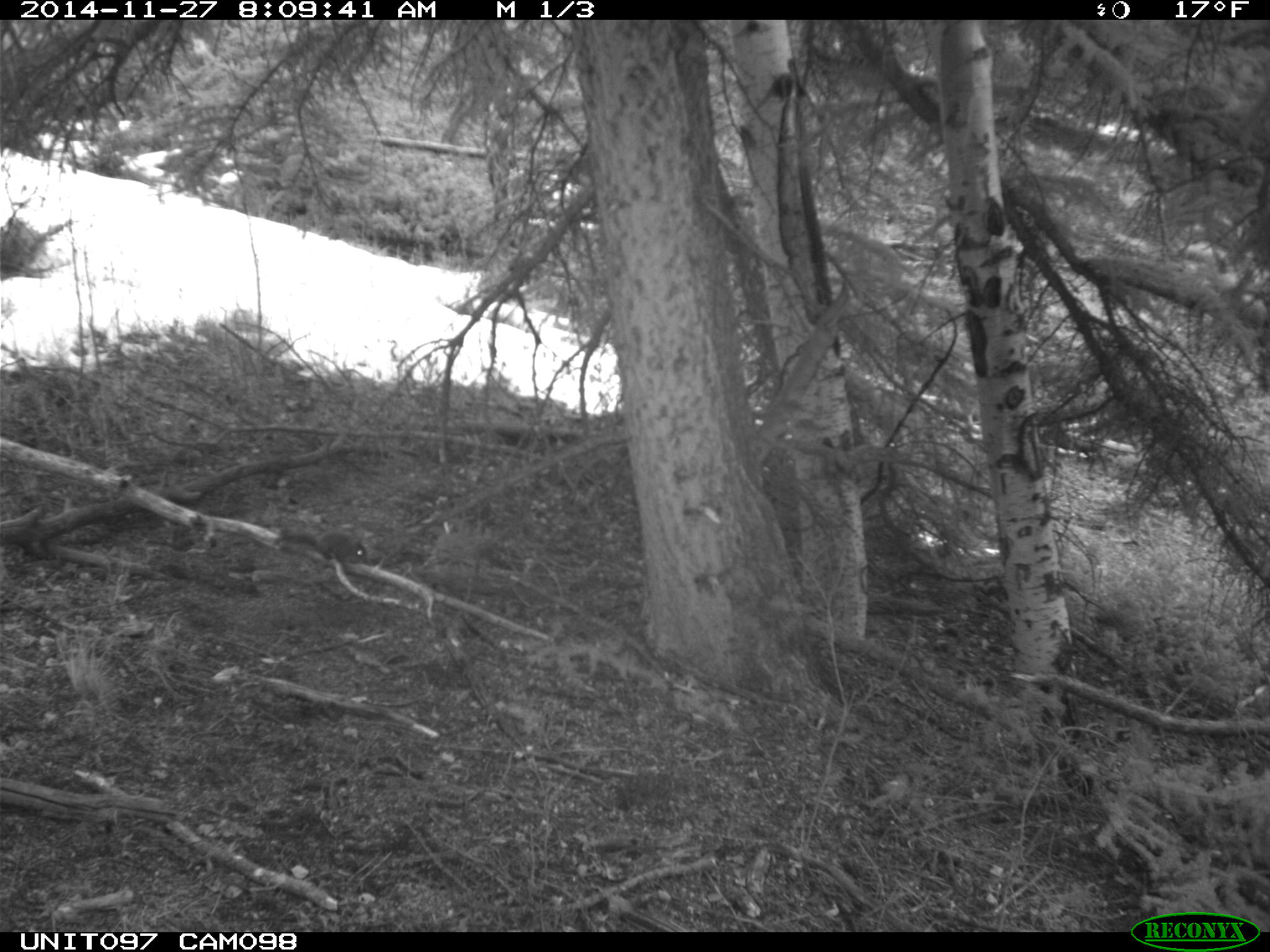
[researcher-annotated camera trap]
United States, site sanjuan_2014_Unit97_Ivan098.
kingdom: Animalia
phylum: Chordata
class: Mammalia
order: Rodentia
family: Sciuridae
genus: Tamiasciurus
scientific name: Tamiasciurus hudsonicus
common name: american red squirrel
Tamiasciurus hudsonicus (american red squirrel).